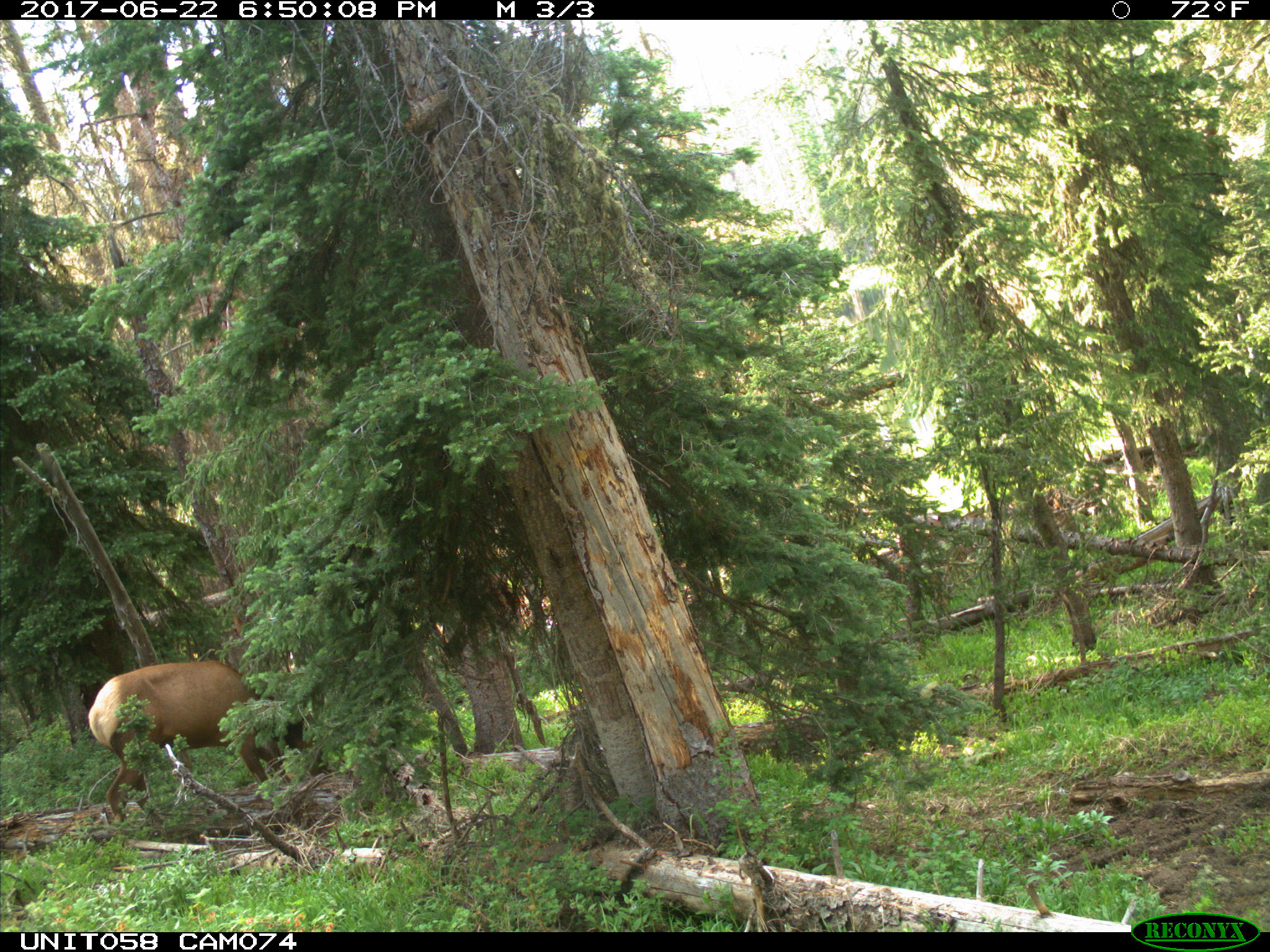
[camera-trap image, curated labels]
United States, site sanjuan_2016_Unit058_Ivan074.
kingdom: Animalia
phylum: Chordata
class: Mammalia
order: Artiodactyla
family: Cervidae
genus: Cervus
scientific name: Cervus elaphus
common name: red deer